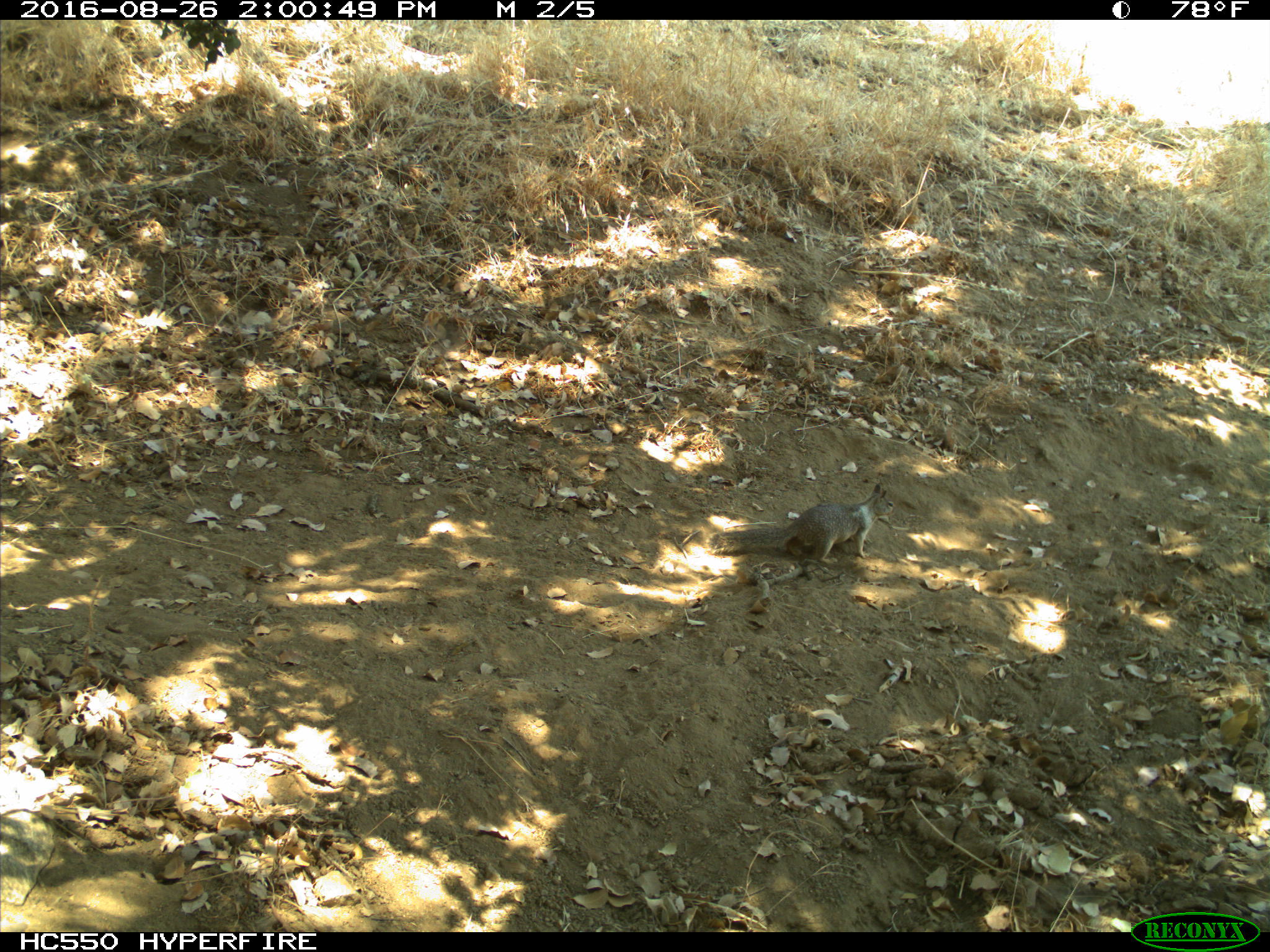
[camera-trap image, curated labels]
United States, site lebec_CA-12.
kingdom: Animalia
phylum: Chordata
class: Mammalia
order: Rodentia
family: Sciuridae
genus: Otospermophilus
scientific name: Otospermophilus beecheyi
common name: california ground squirrel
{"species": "Otospermophilus beecheyi (california ground squirrel)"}